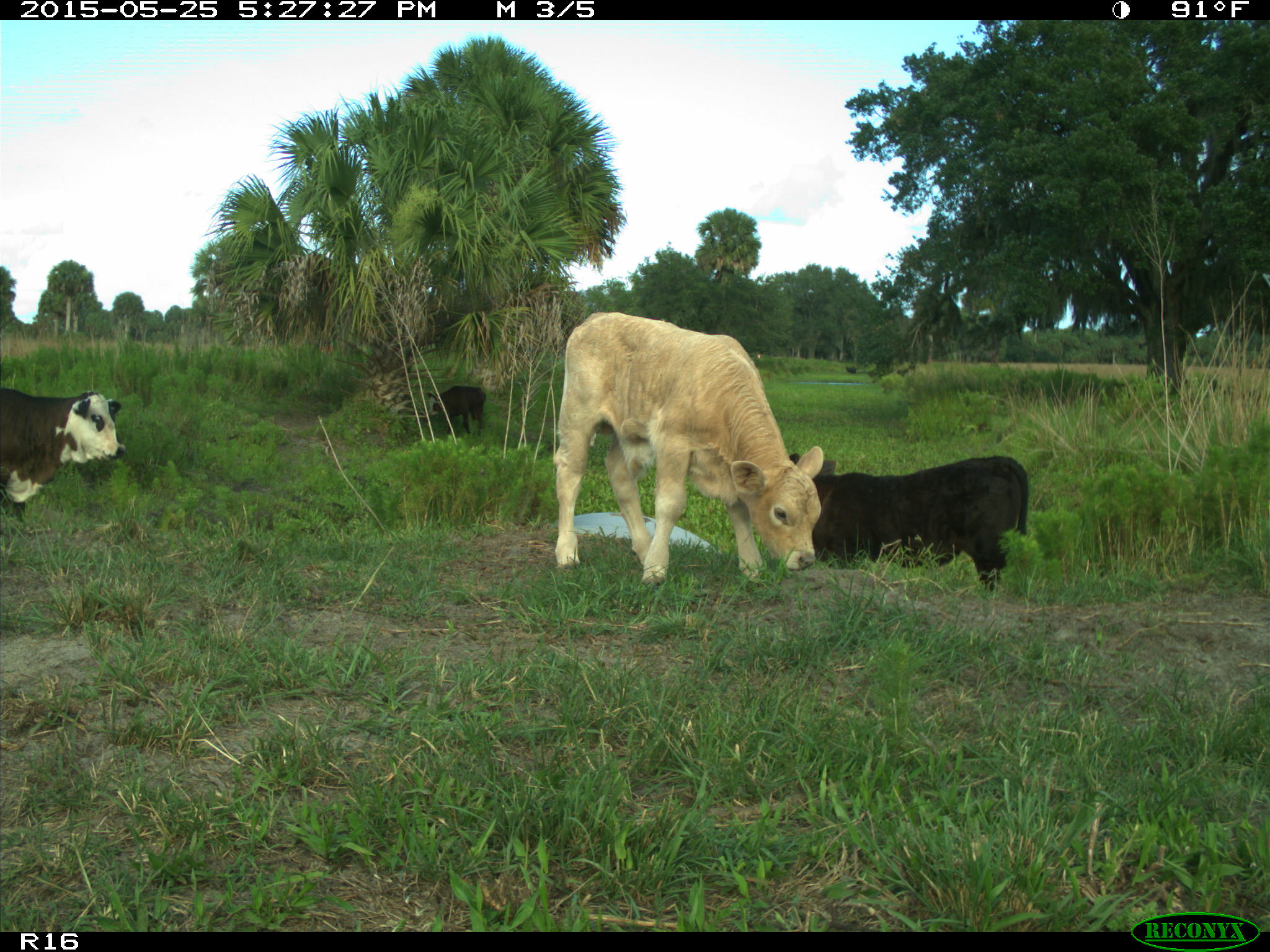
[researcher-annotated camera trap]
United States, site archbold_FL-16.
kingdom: Animalia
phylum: Chordata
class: Mammalia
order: Artiodactyla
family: Bovidae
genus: Bos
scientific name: Bos taurus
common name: domestic cow